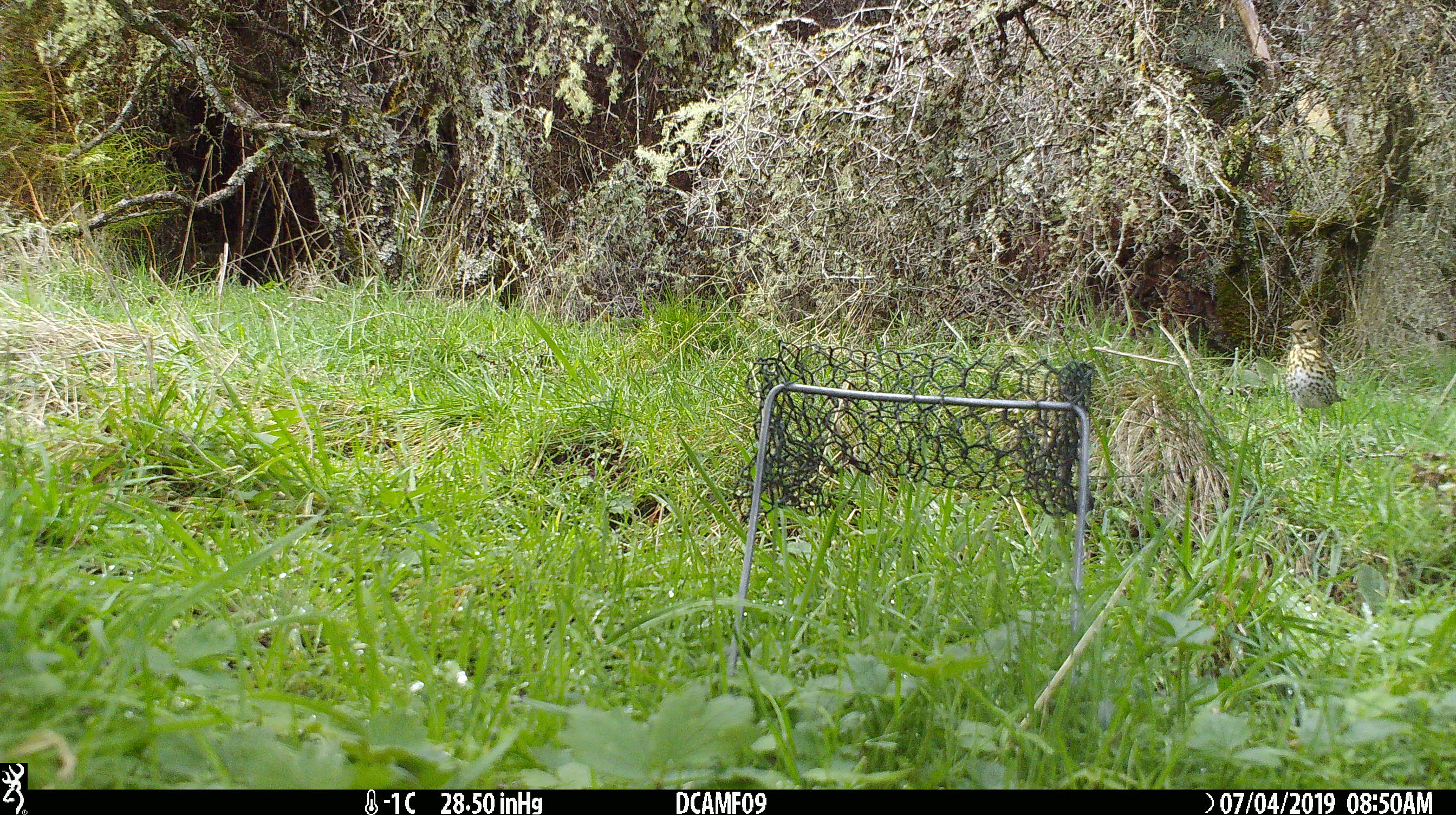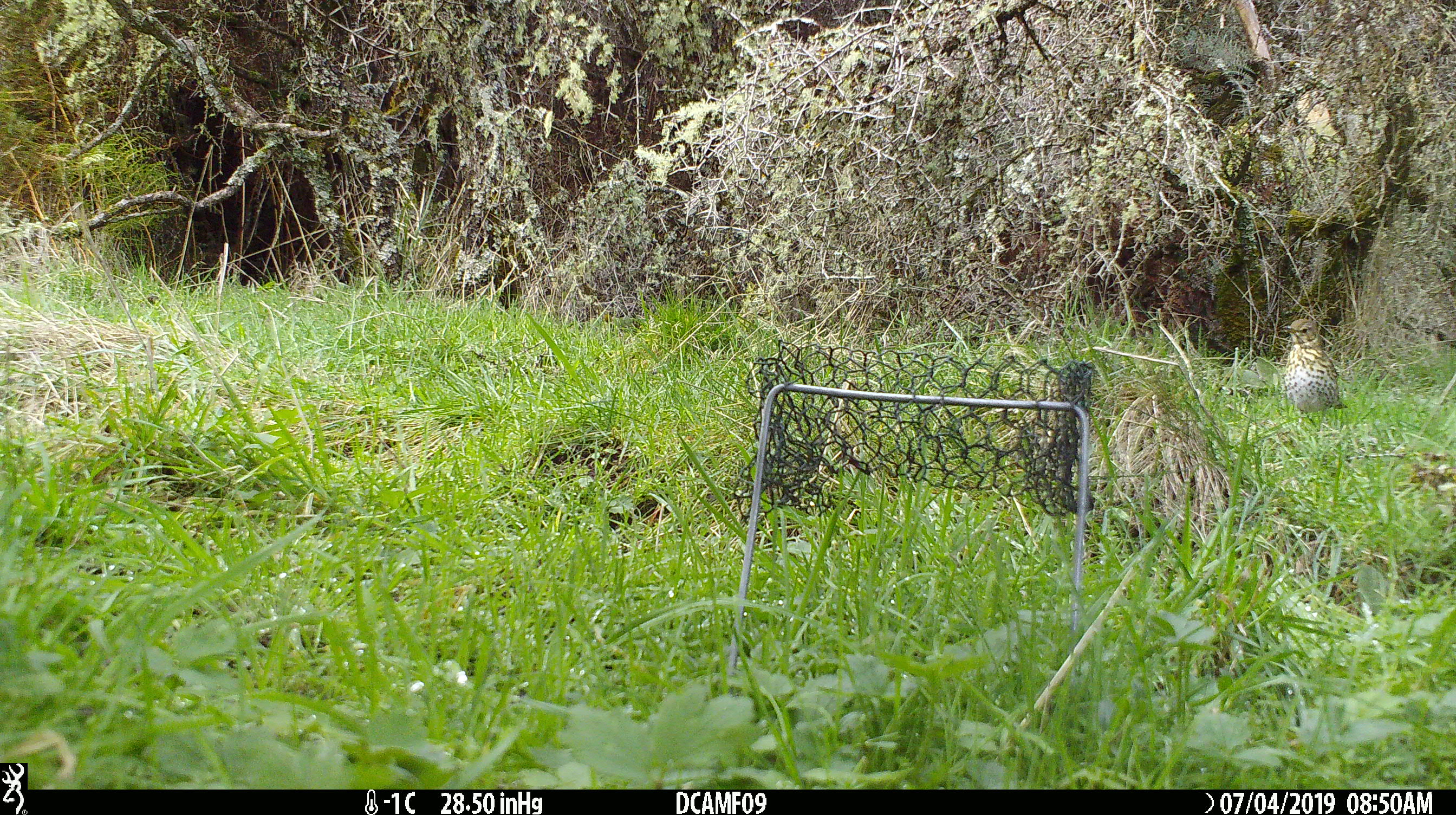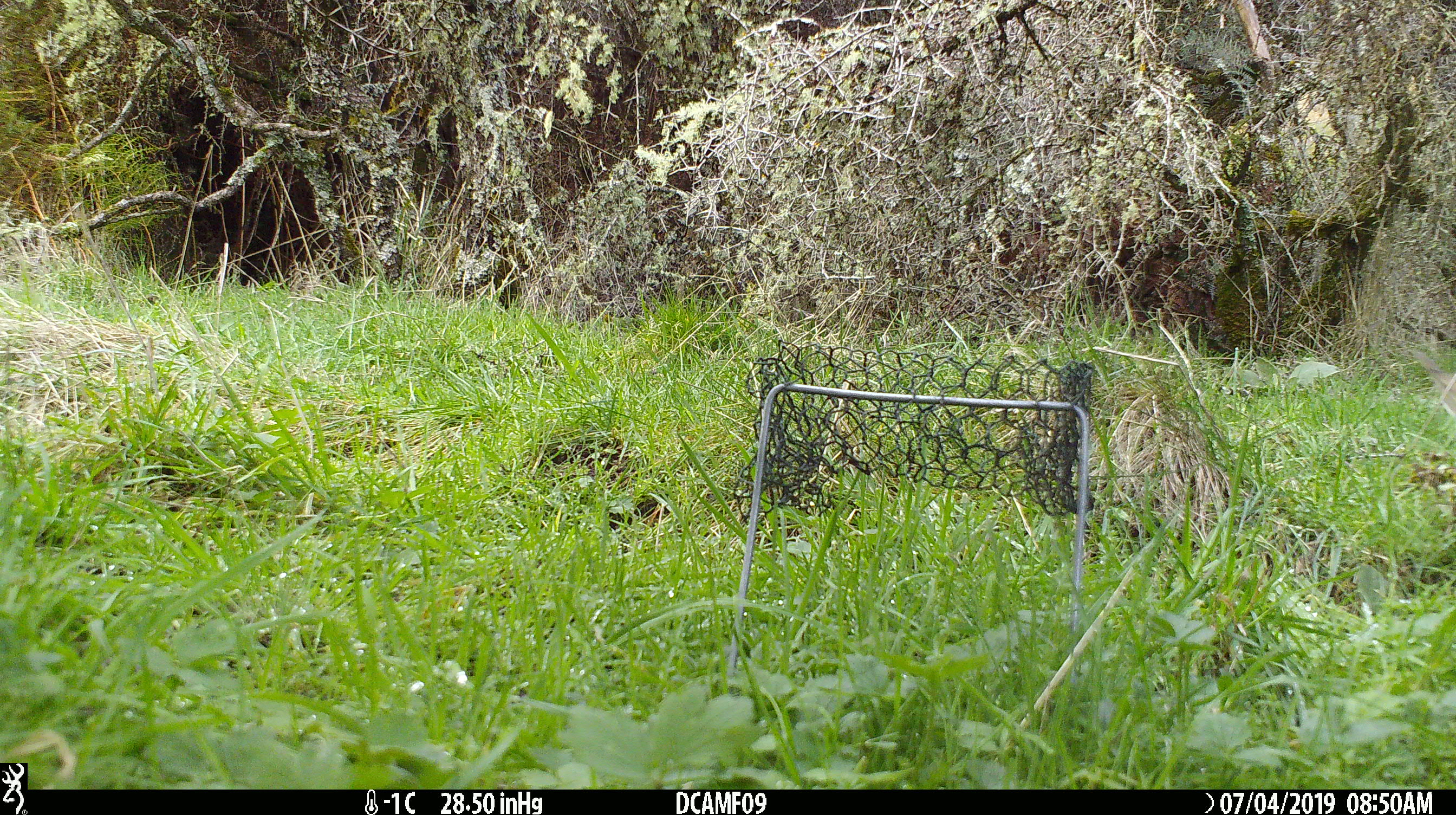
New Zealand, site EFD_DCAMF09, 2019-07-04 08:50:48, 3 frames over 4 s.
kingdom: Animalia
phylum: Chordata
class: Aves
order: Passeriformes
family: Turdidae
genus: Turdus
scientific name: Turdus philomelos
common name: song thrush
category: thrush